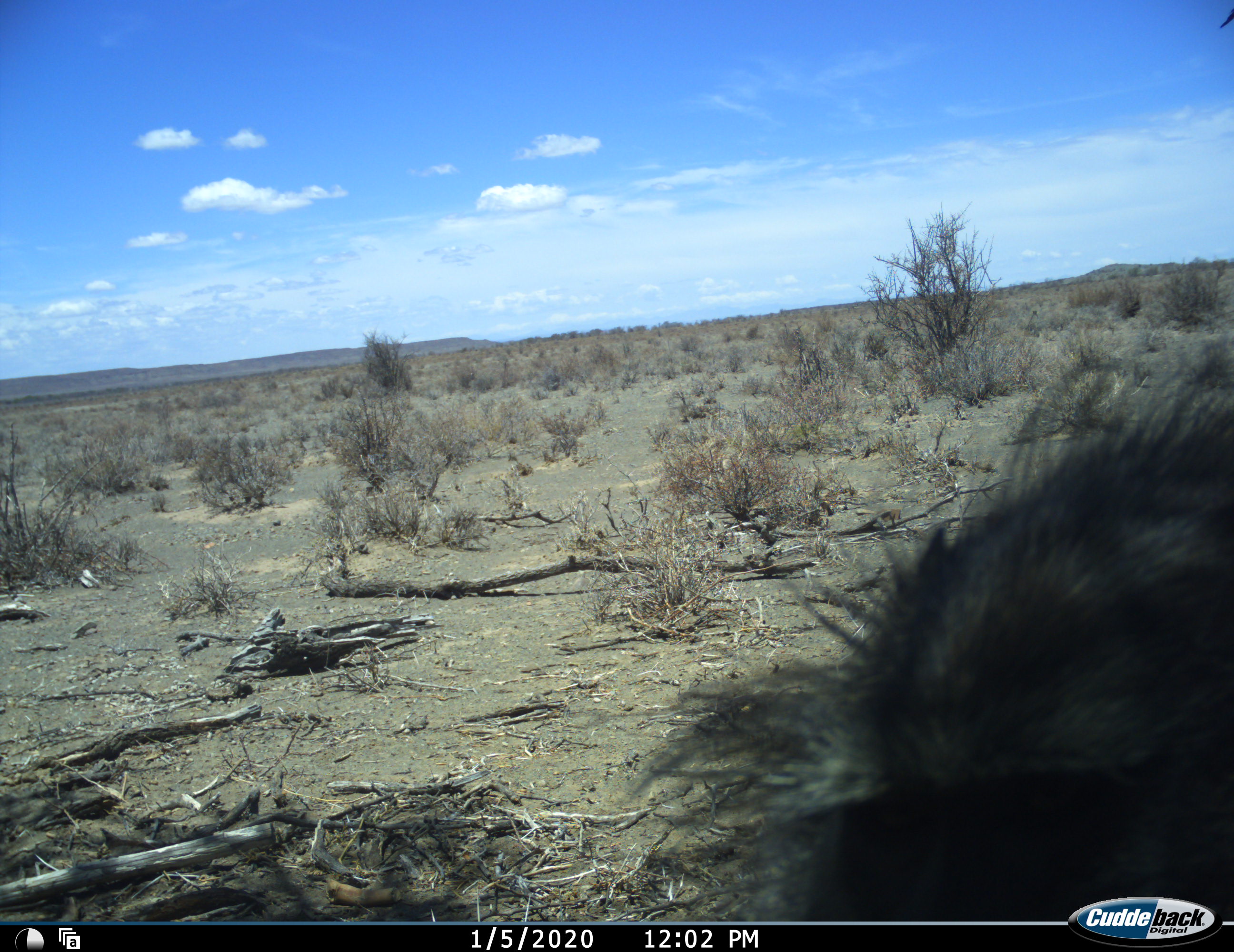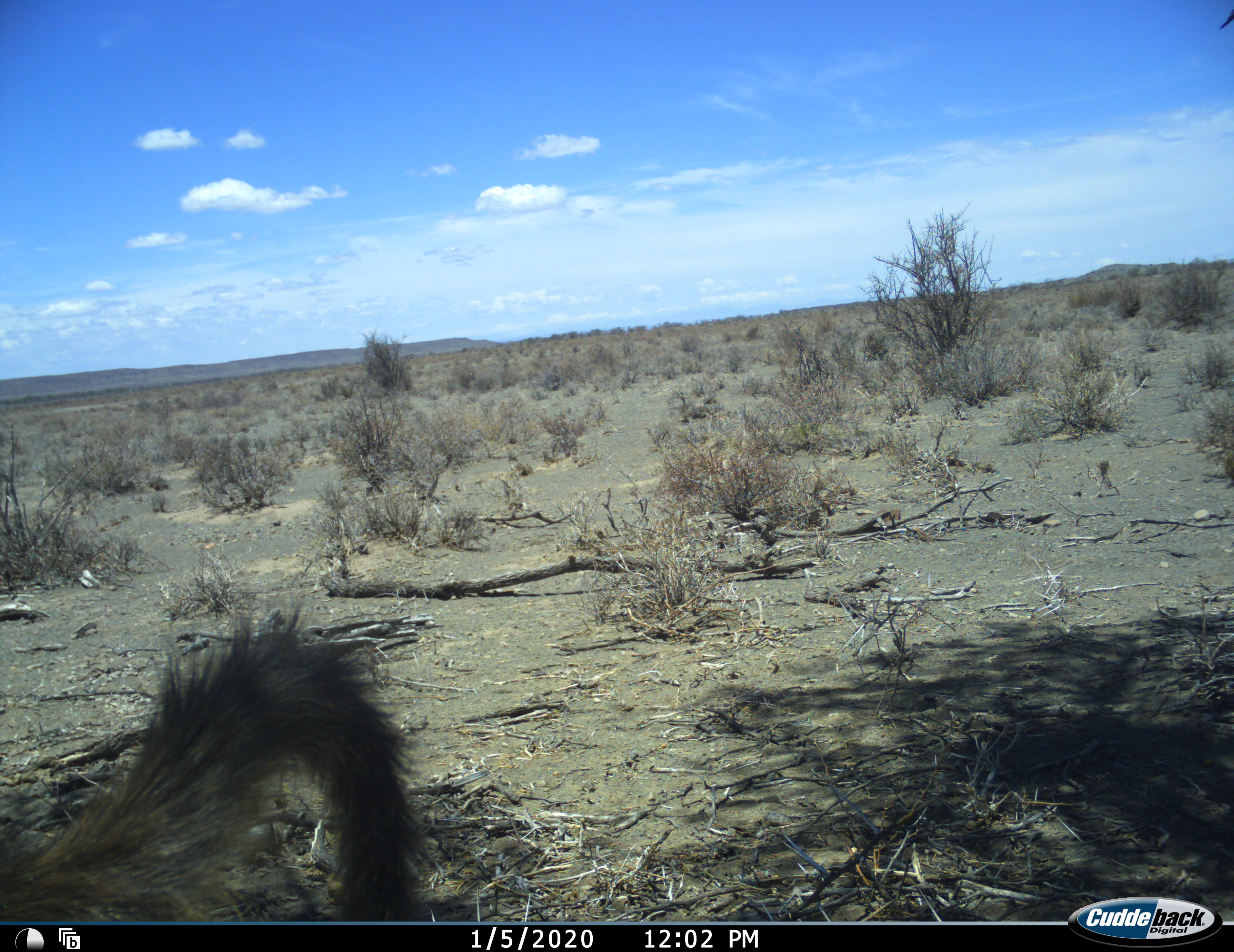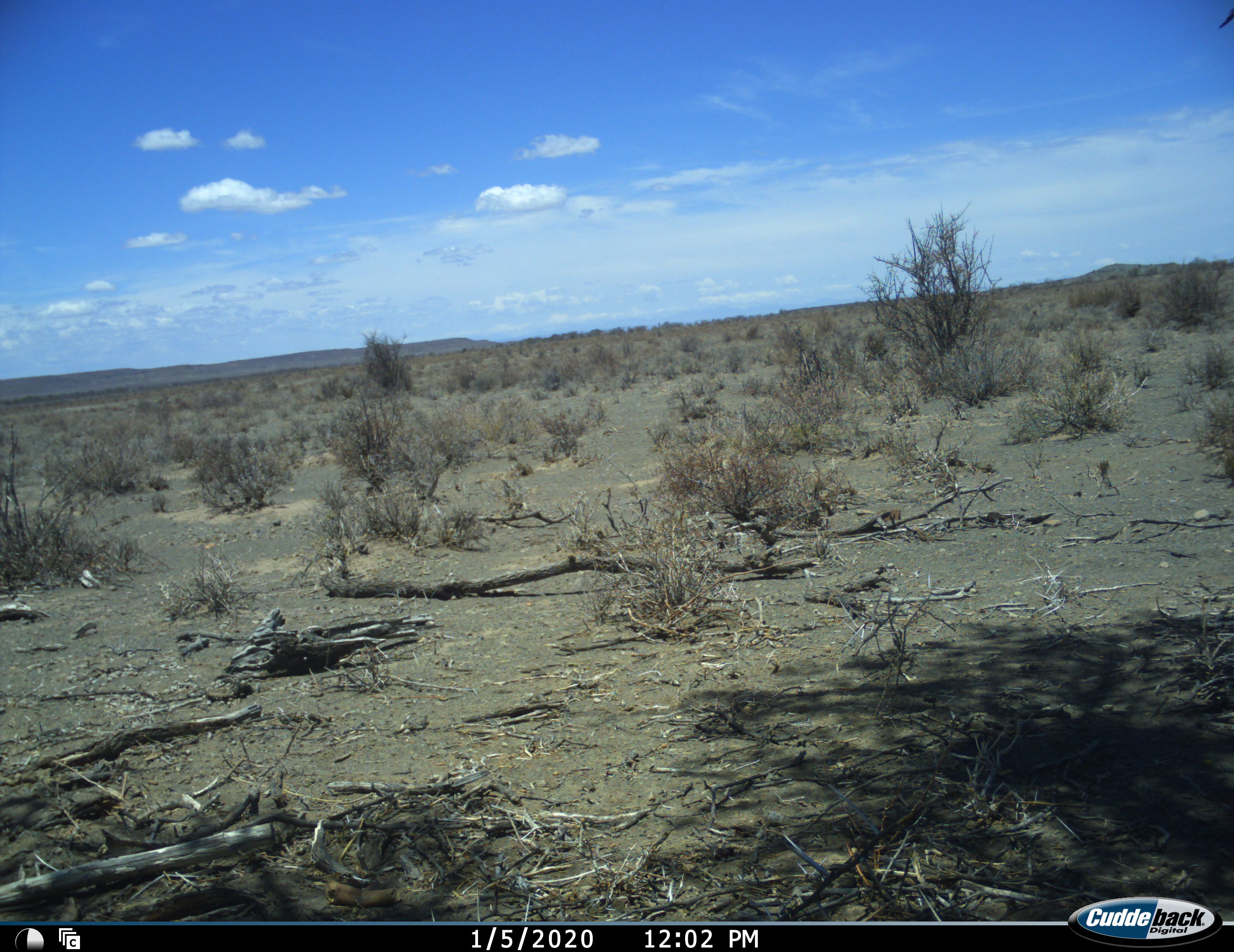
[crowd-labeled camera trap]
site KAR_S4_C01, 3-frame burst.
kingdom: Animalia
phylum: Chordata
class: Mammalia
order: Primates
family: Cercopithecidae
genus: Papio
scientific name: Papio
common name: baboon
Baboon (Papio), count 1. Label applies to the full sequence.